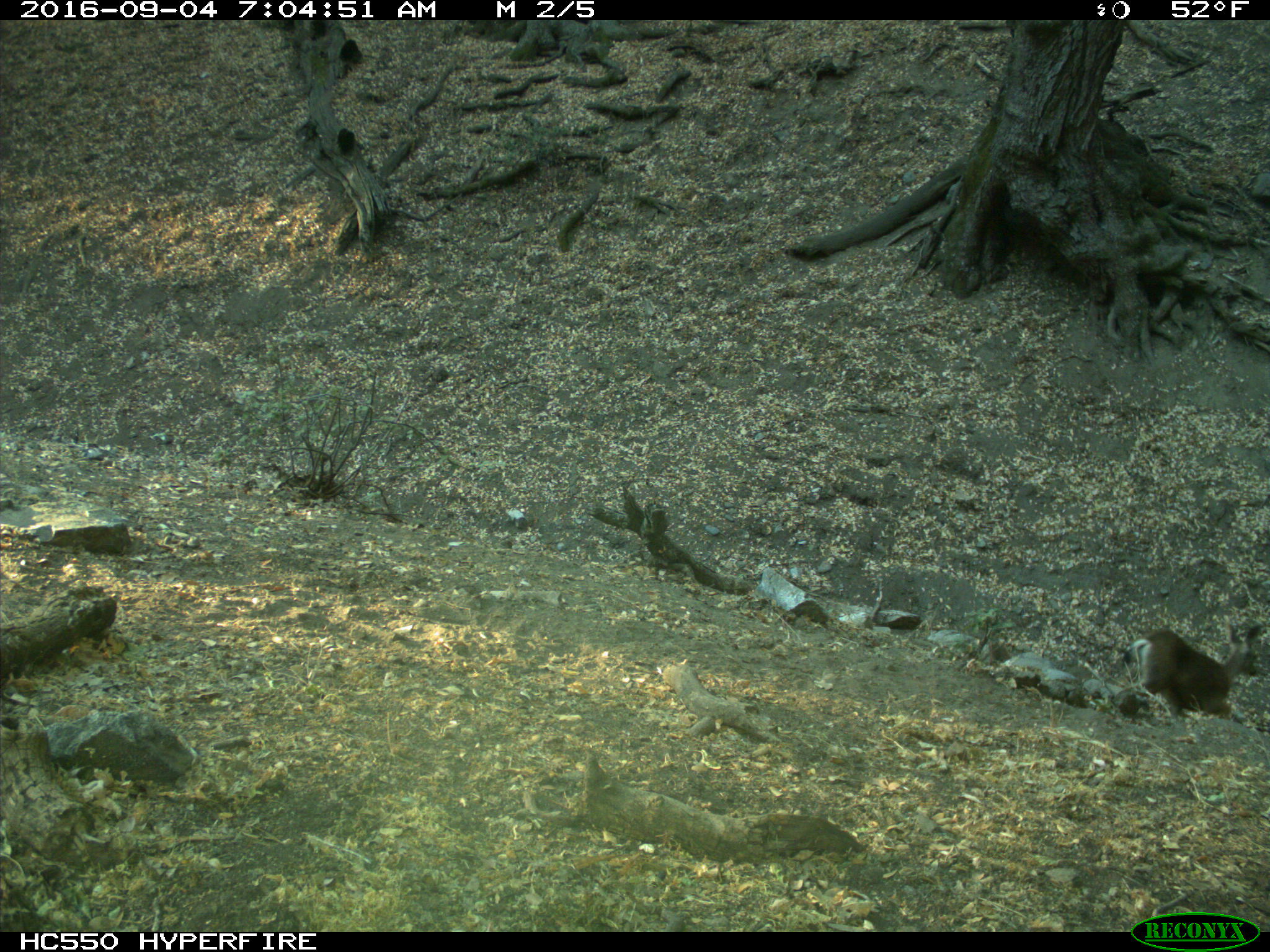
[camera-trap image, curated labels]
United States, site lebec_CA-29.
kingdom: Animalia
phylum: Chordata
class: Mammalia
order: Artiodactyla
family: Cervidae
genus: Odocoileus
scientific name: Odocoileus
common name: deer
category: unidentified deer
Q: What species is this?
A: Unidentified deer (deer) (Odocoileus).